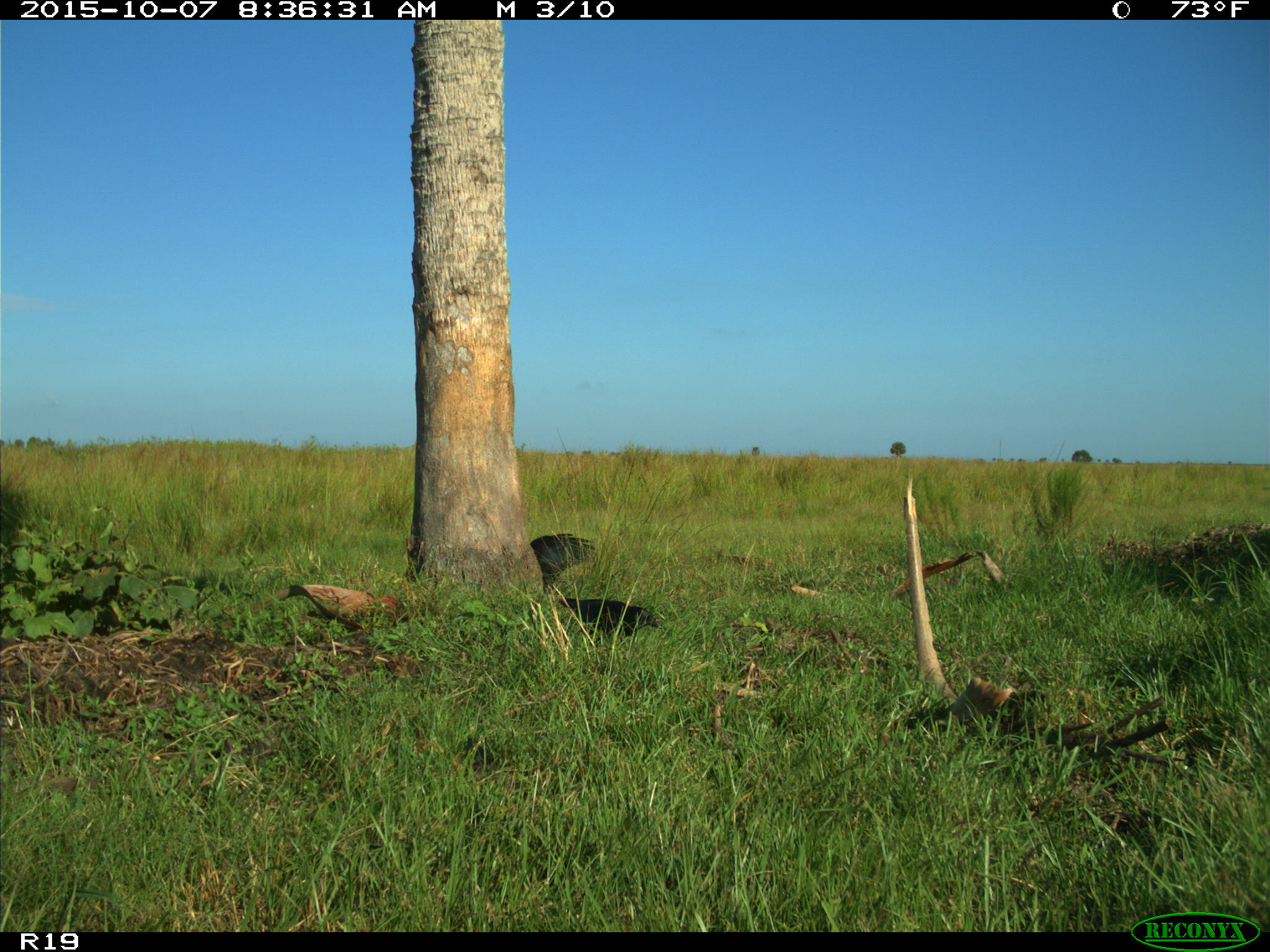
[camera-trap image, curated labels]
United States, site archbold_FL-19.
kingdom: Animalia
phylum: Chordata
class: Aves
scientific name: Aves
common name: birds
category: unidentified bird